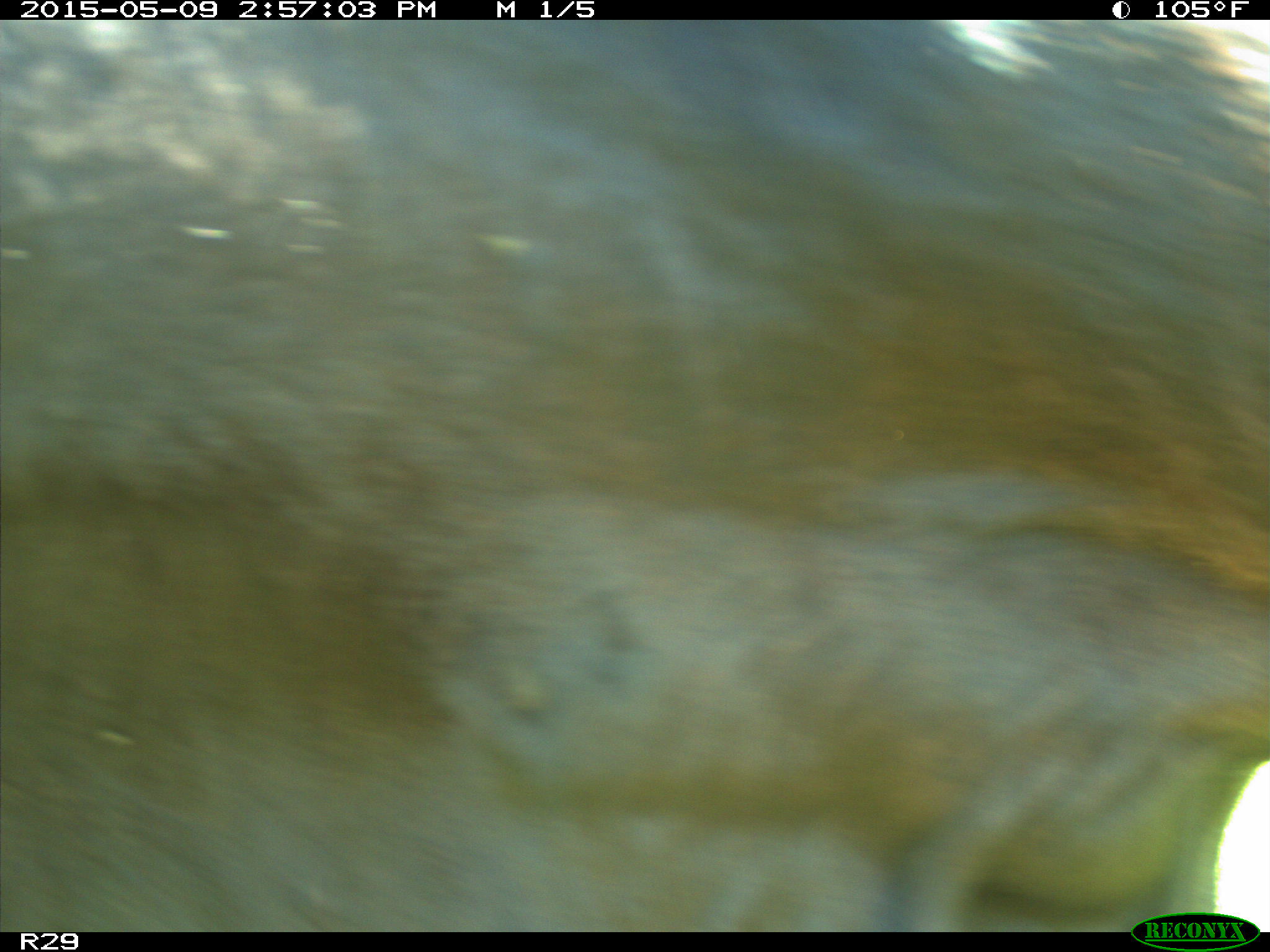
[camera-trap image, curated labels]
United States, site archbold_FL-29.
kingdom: Animalia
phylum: Chordata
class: Mammalia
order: Artiodactyla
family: Bovidae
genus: Bos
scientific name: Bos taurus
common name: domestic cow